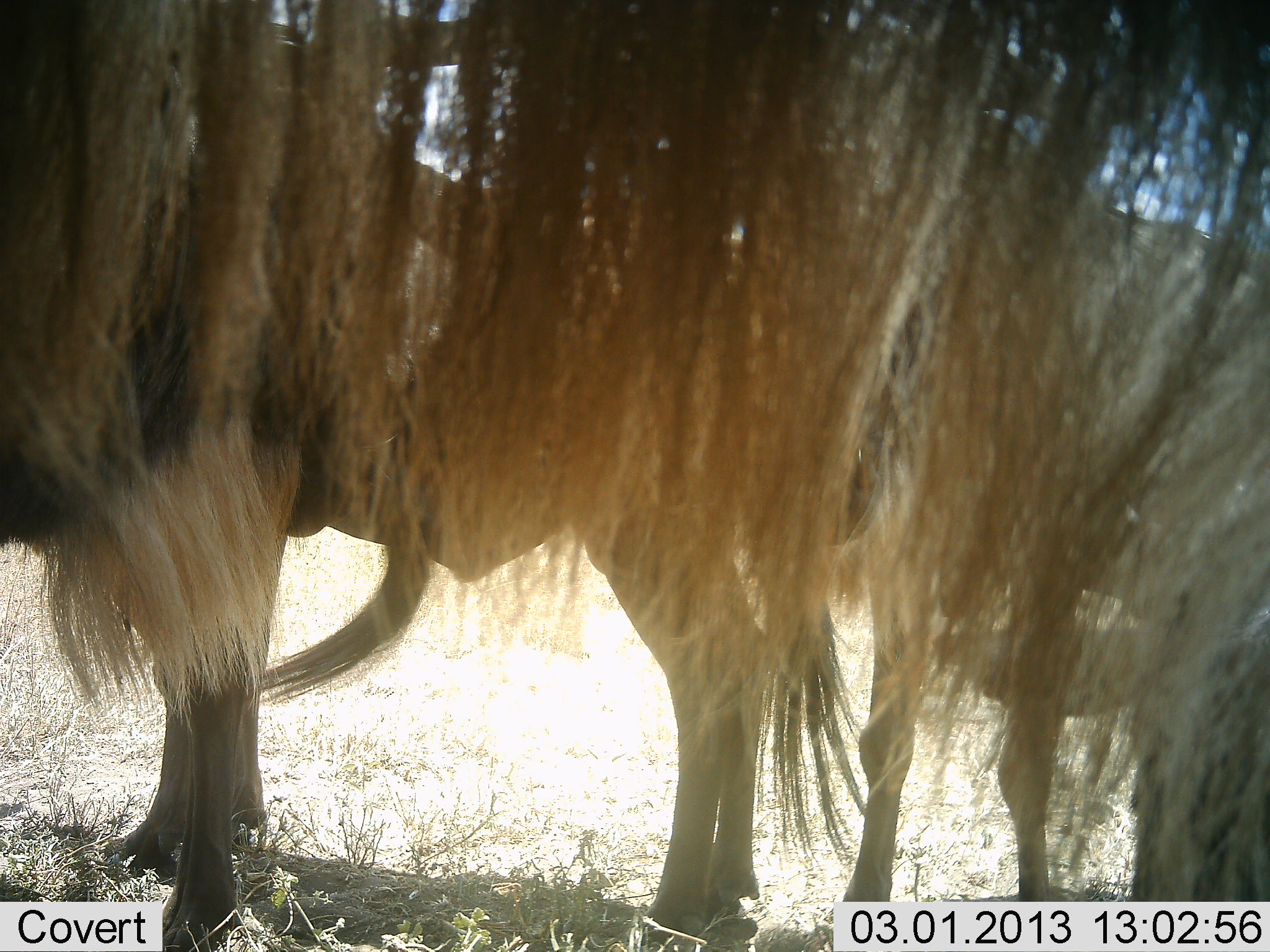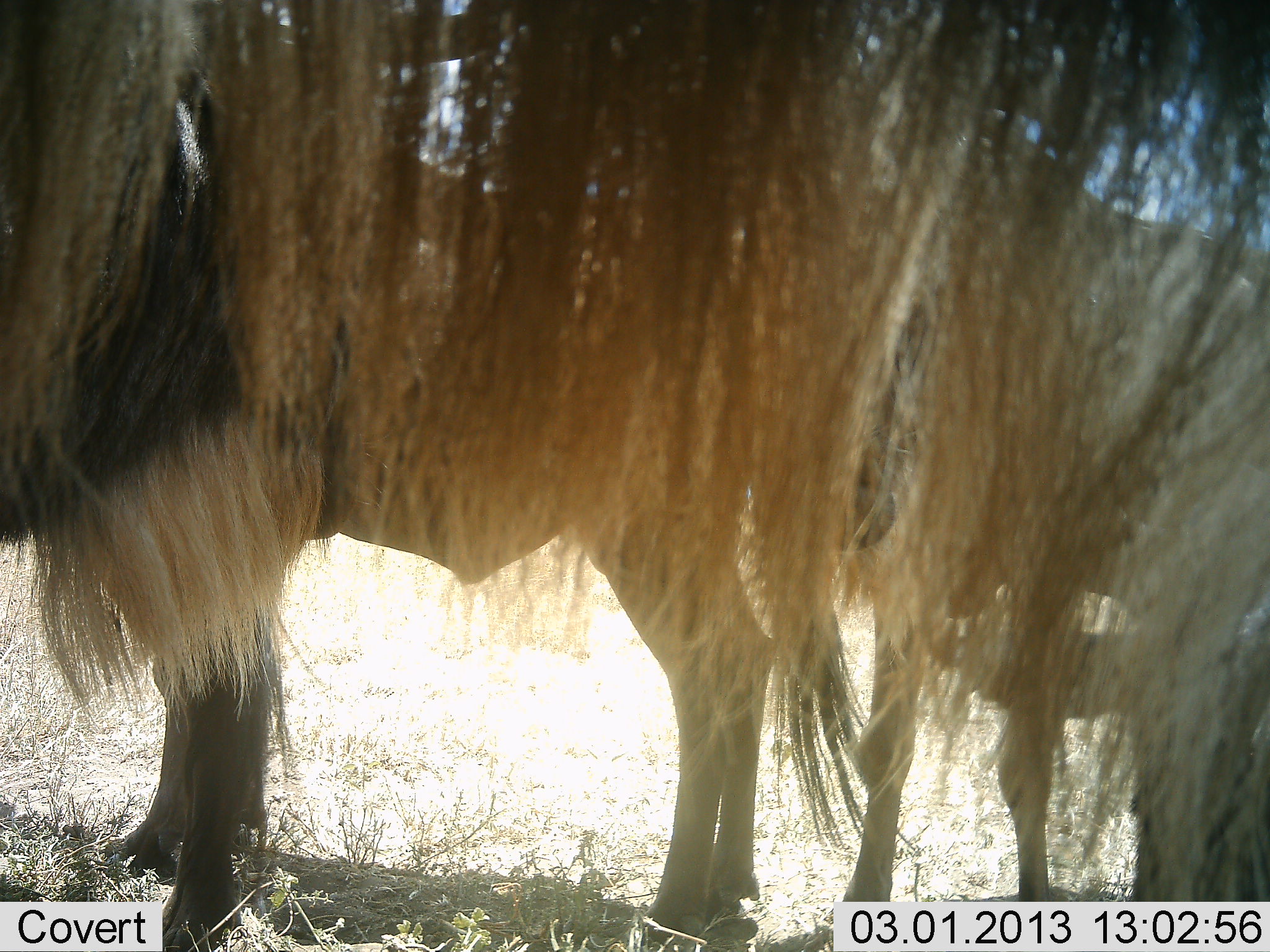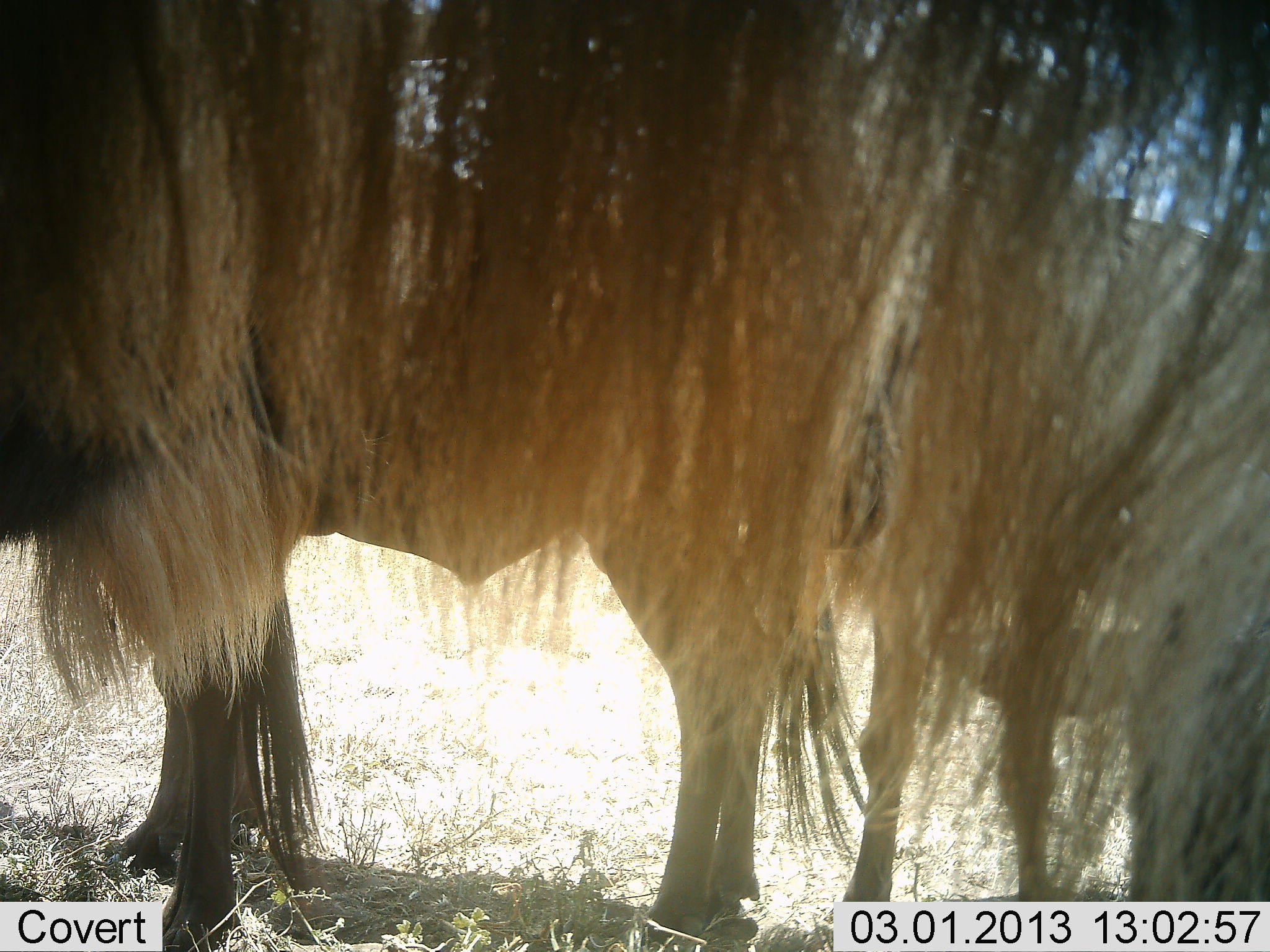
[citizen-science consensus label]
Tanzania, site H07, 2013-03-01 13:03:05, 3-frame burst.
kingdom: Animalia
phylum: Chordata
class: Mammalia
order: Artiodactyla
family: Bovidae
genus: Connochaetes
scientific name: Connochaetes taurinus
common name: blue wildebeest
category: wildebeest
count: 3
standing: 100%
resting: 0%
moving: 6%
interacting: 0%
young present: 0%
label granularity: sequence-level